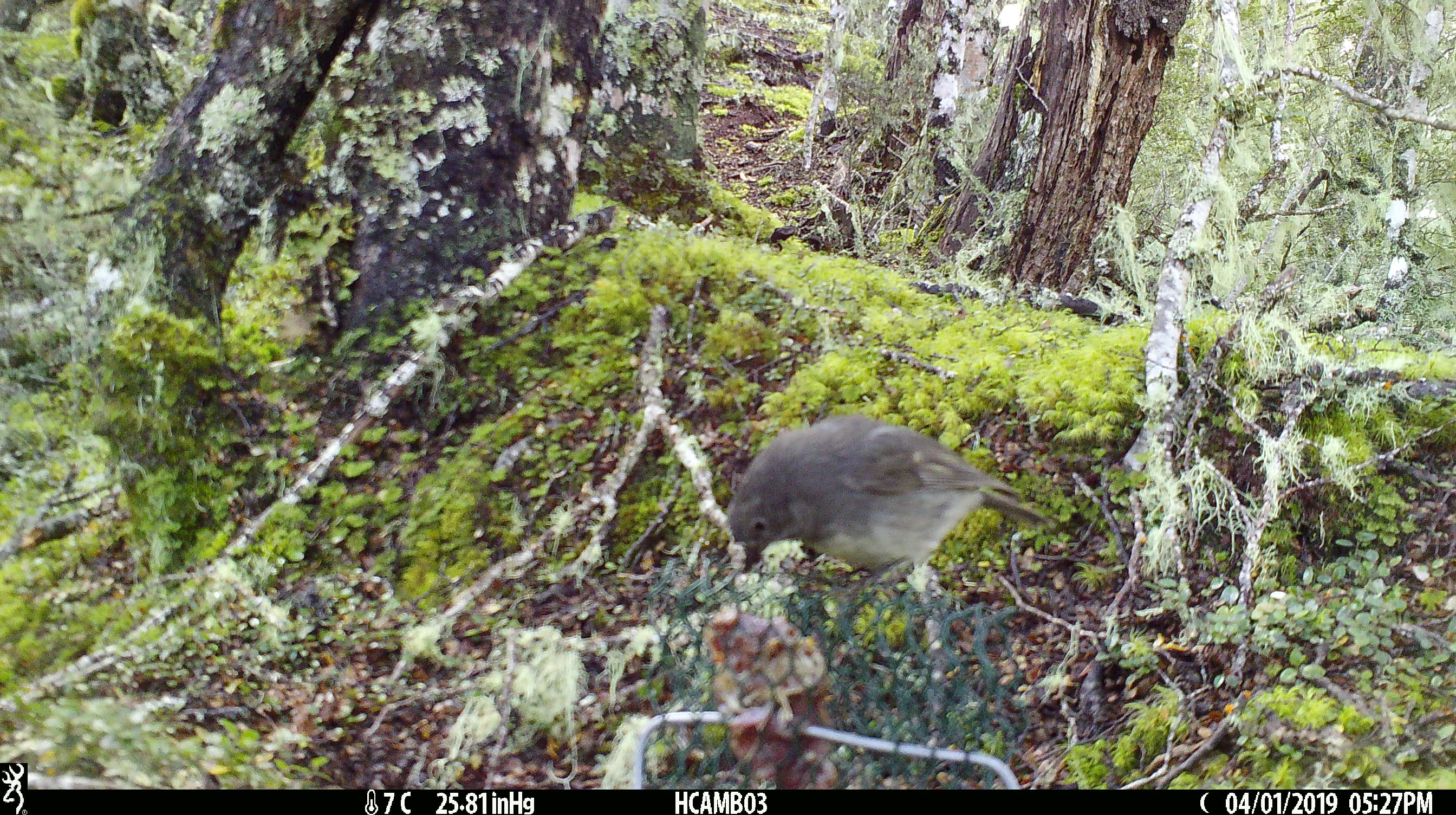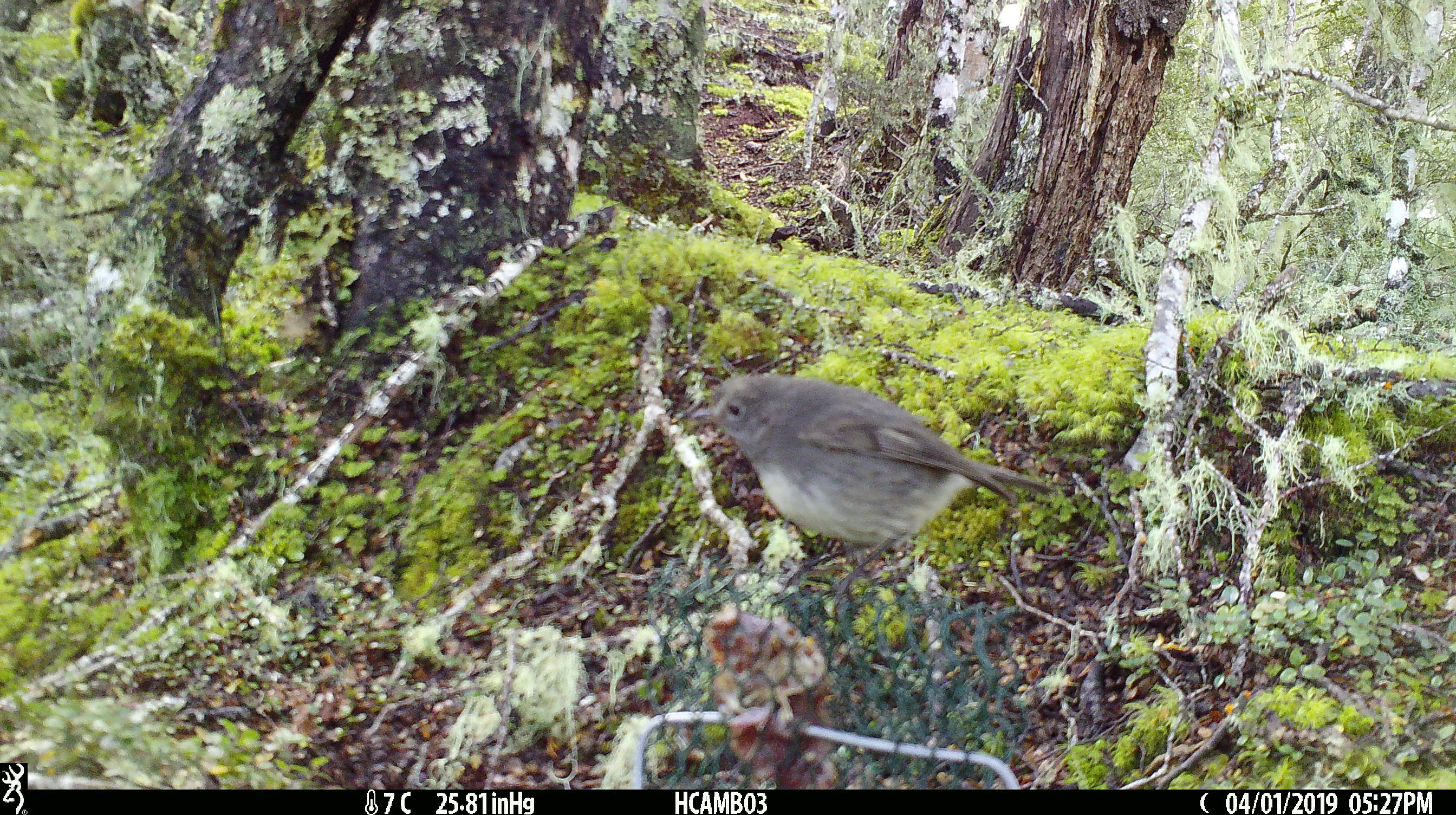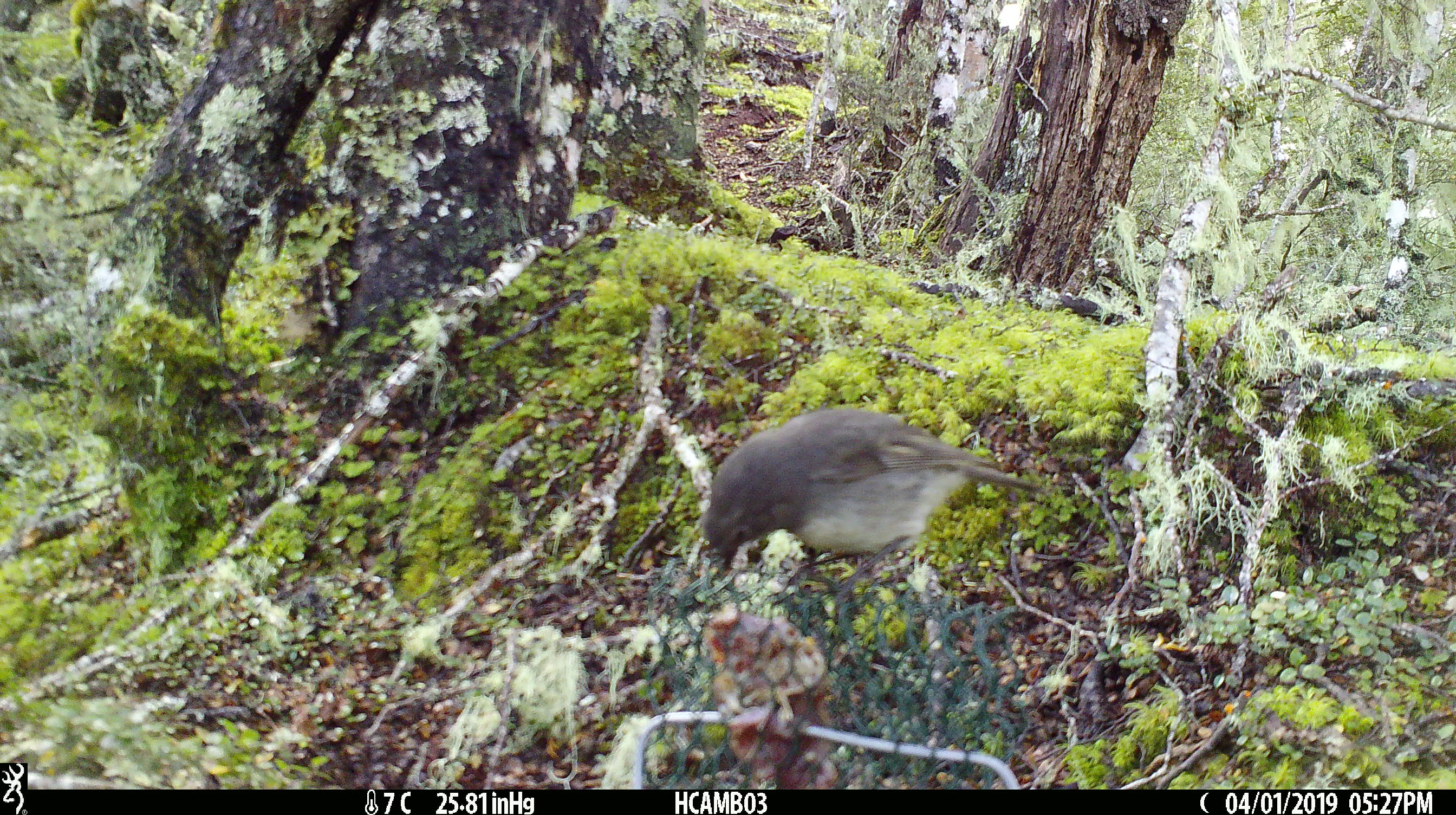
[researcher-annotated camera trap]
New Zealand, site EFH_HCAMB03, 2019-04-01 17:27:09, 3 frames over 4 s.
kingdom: Animalia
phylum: Chordata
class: Aves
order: Passeriformes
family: Petroicidae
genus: Petroica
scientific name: Petroica australis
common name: new zealand robin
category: robin